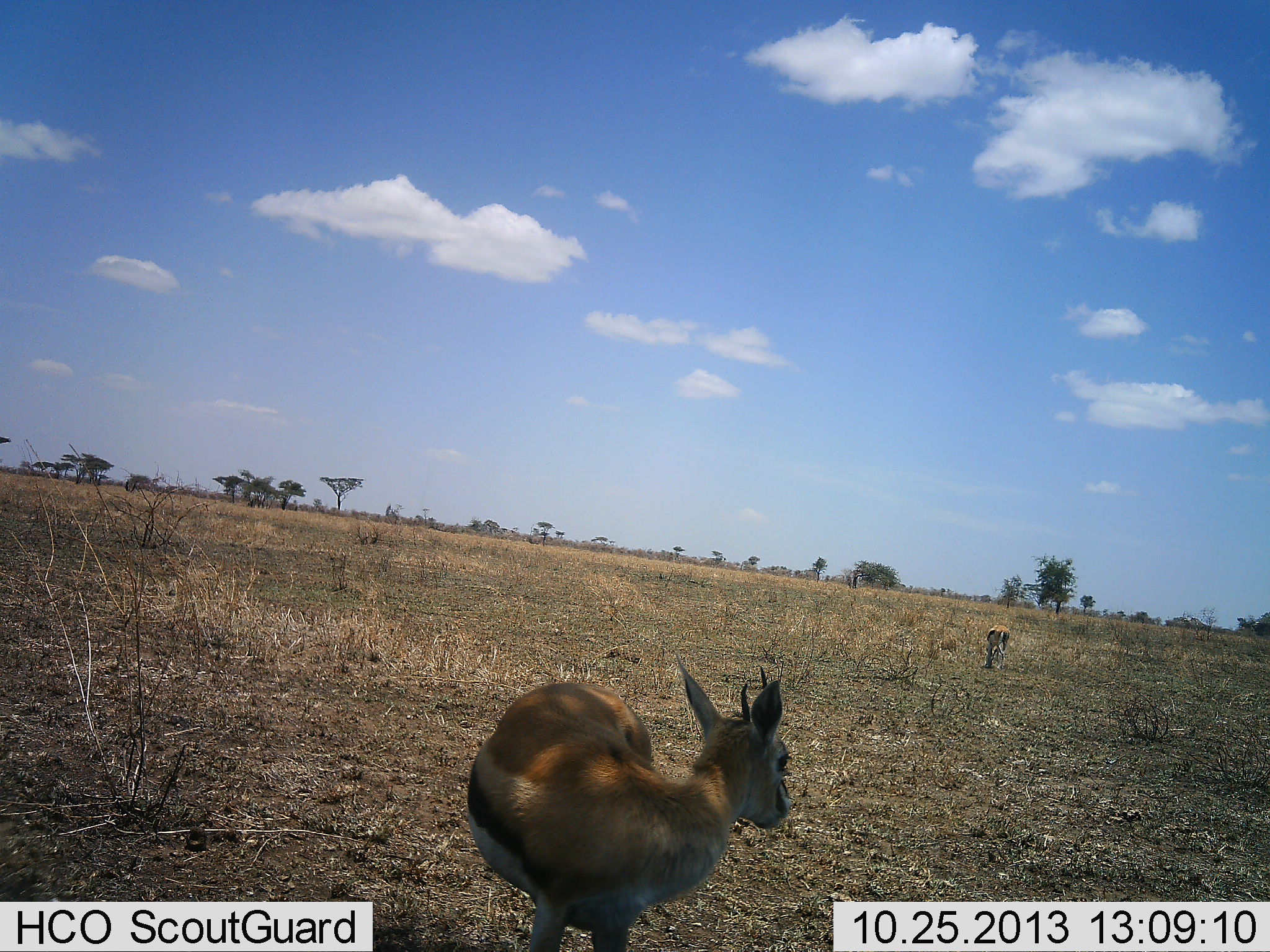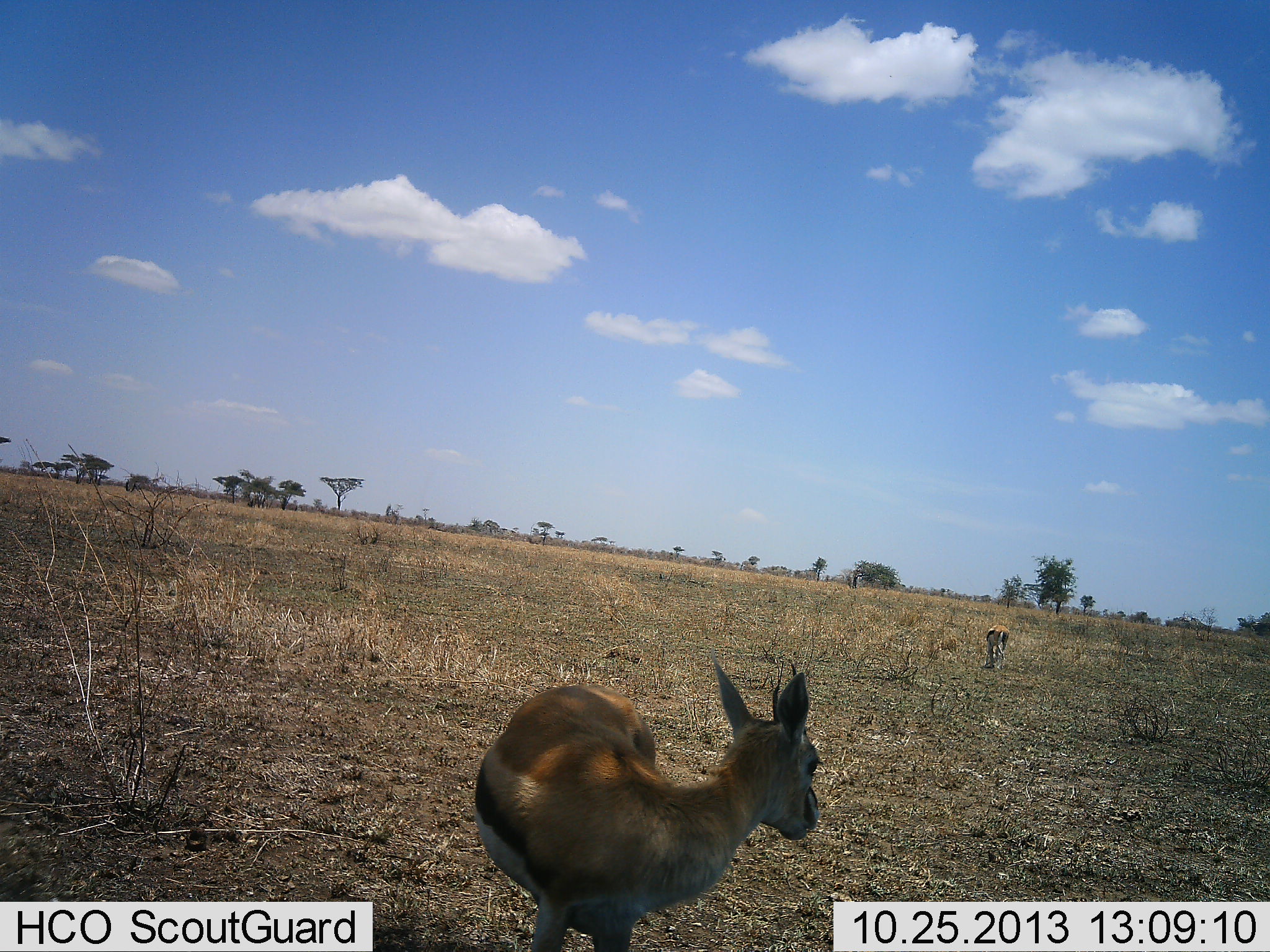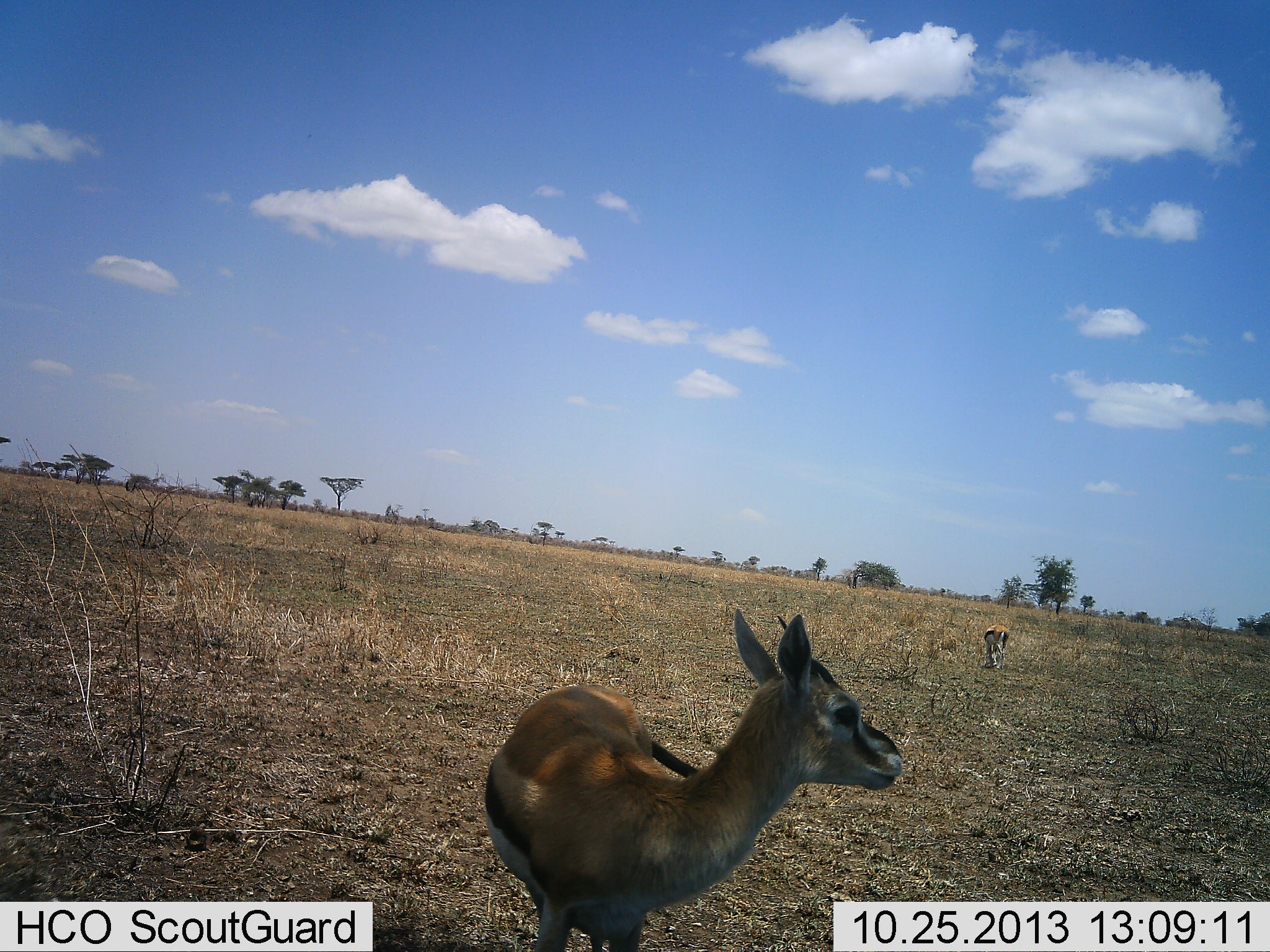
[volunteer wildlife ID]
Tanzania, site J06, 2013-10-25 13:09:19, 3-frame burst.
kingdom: Animalia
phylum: Chordata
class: Mammalia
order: Artiodactyla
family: Bovidae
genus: Eudorcas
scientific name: Eudorcas thomsonii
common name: thomson's gazelle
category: gazellethomsons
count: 2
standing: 96%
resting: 0%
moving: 0%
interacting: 0%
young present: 0%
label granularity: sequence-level